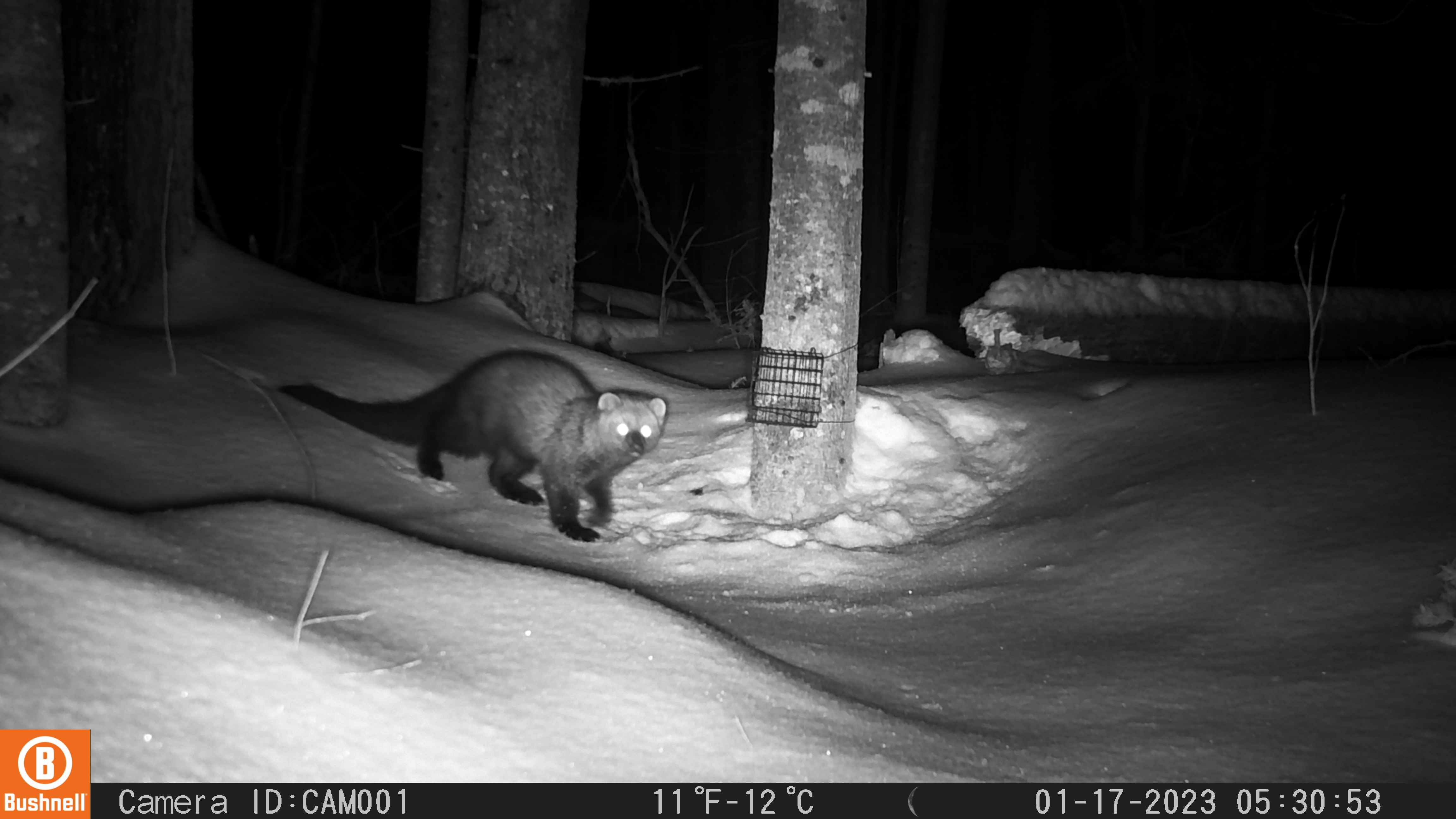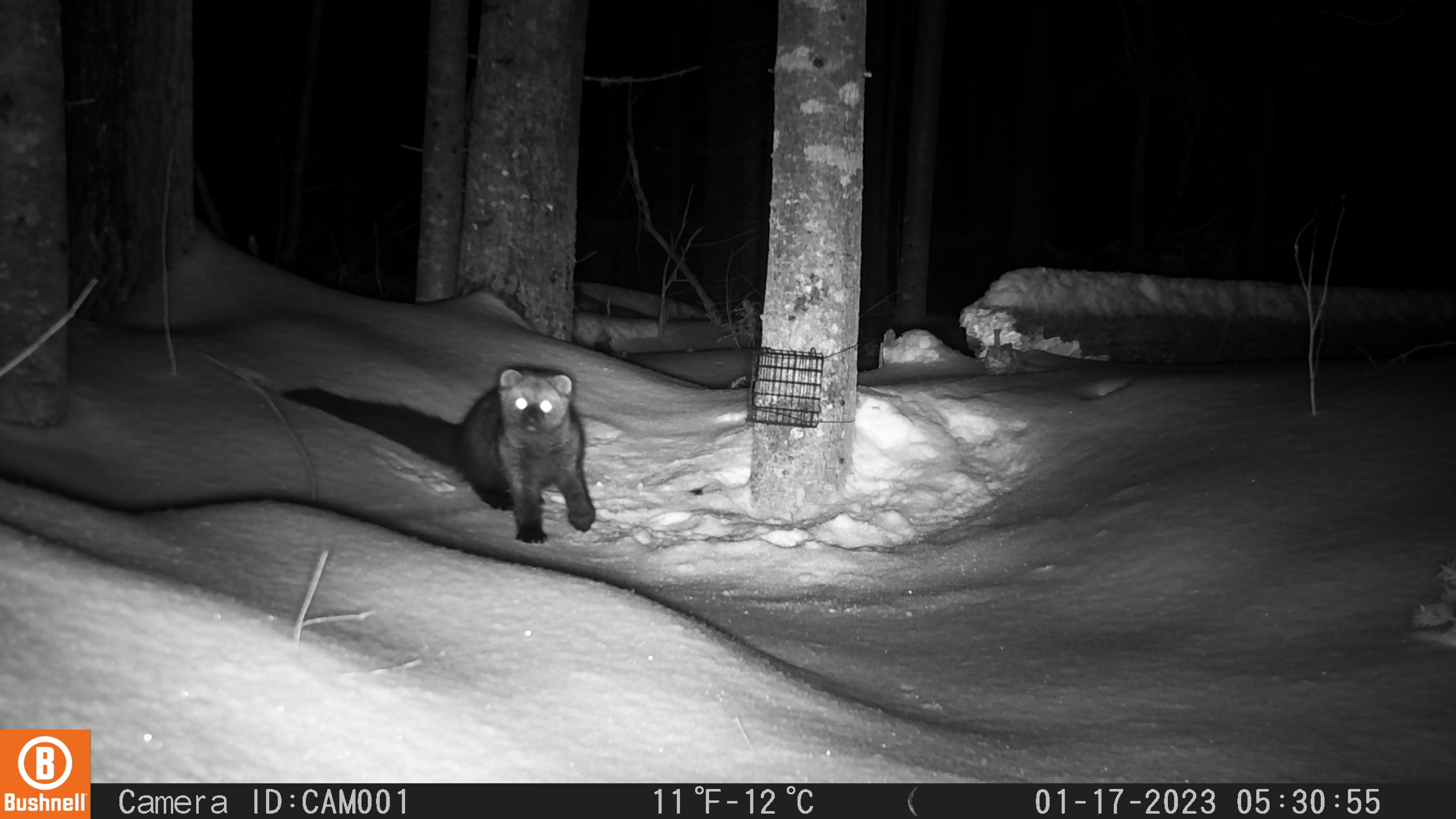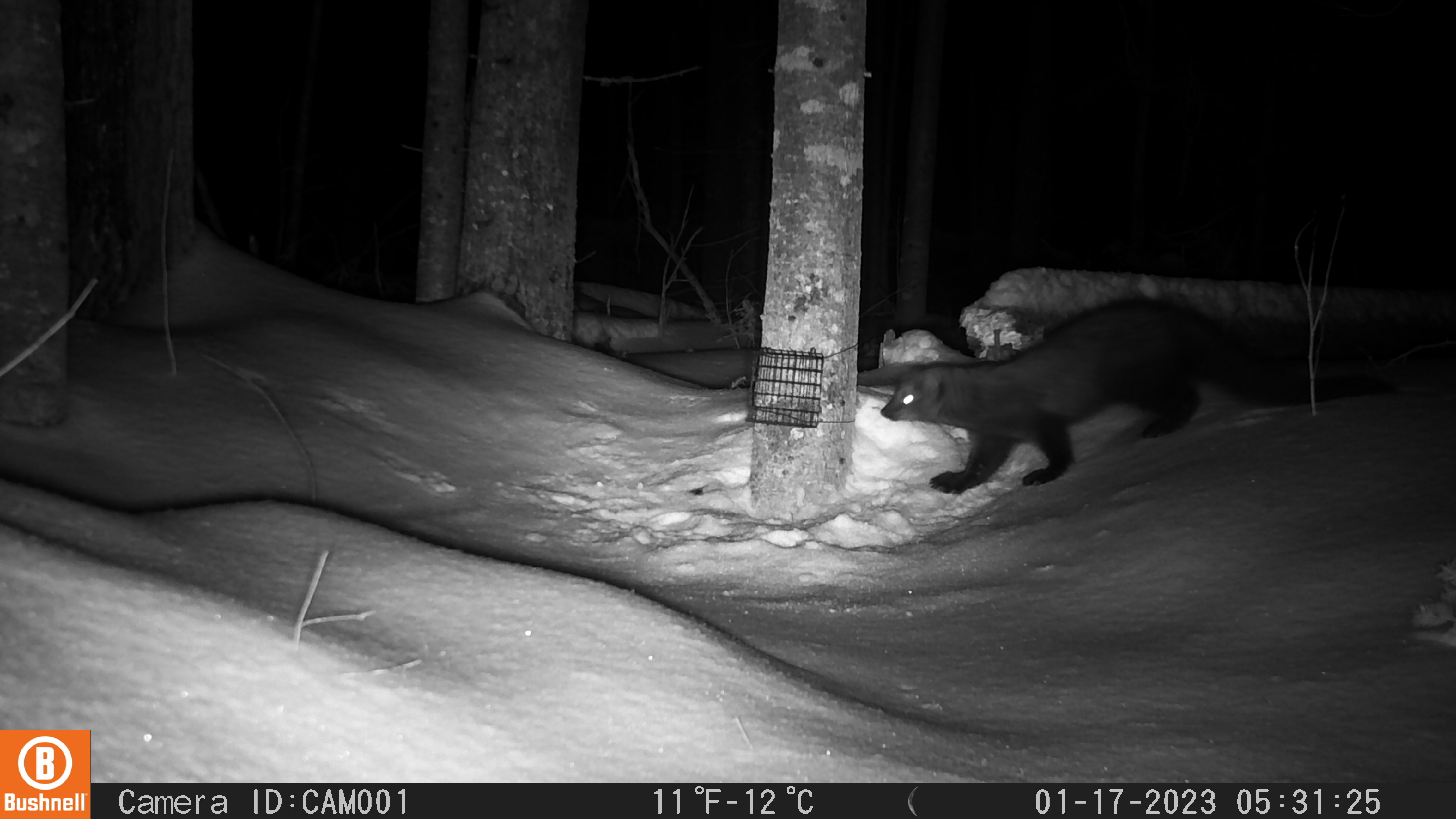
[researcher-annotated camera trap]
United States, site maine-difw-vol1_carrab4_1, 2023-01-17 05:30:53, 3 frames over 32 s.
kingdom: Animalia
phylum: Chordata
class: Mammalia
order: Carnivora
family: Mustelidae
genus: Pekania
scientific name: Pekania pennanti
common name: fisher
Fisher (Pekania pennanti).